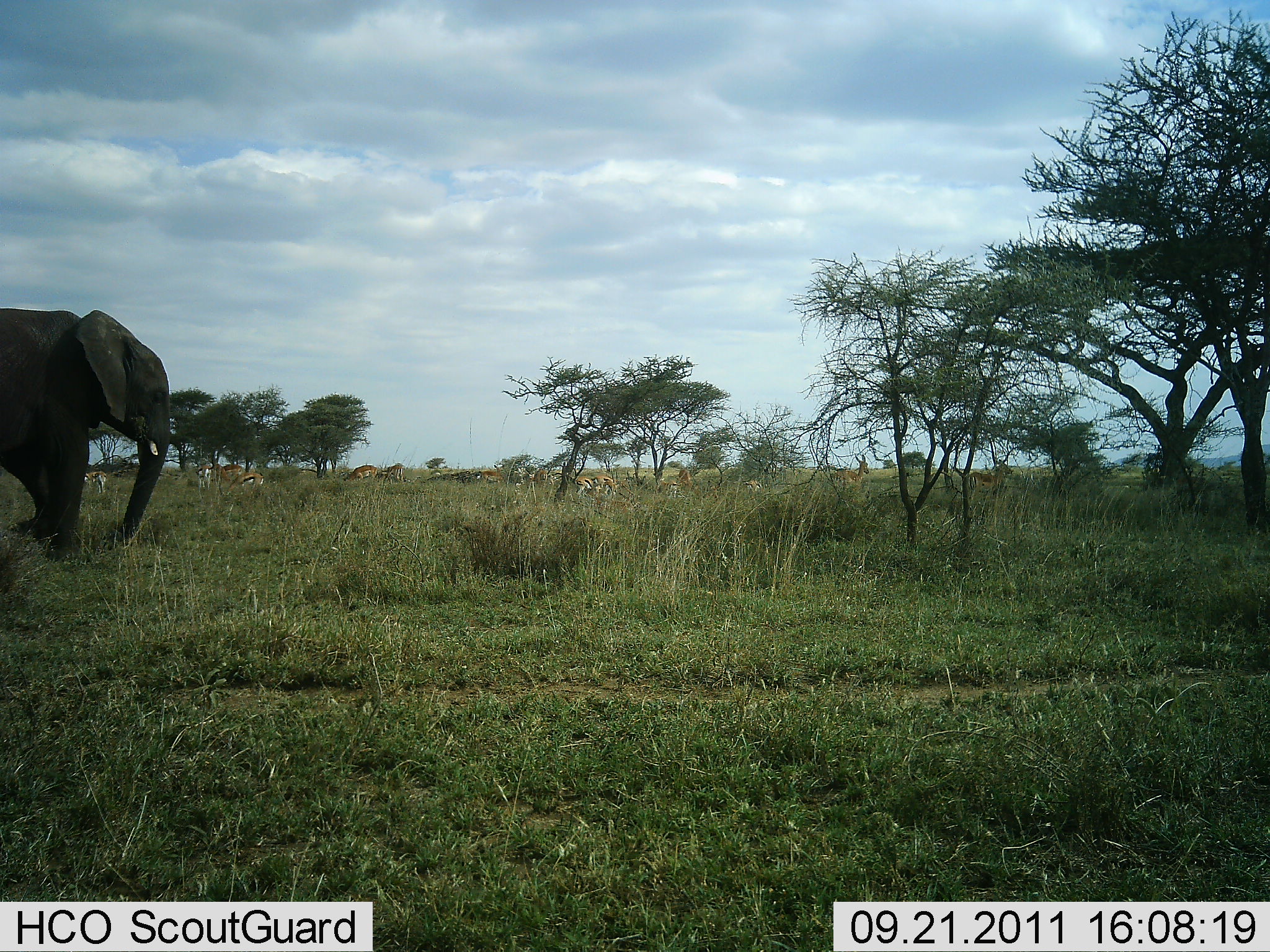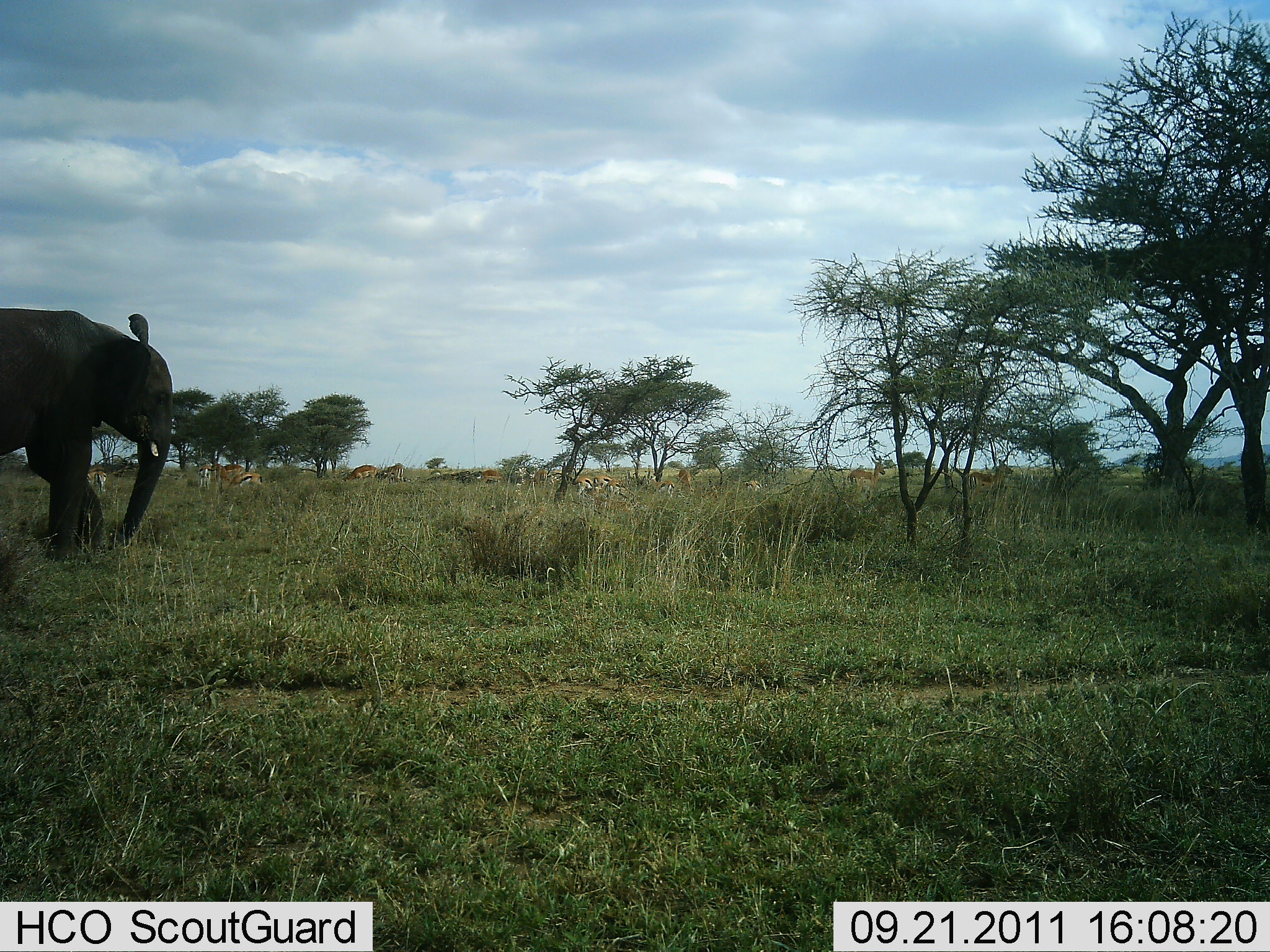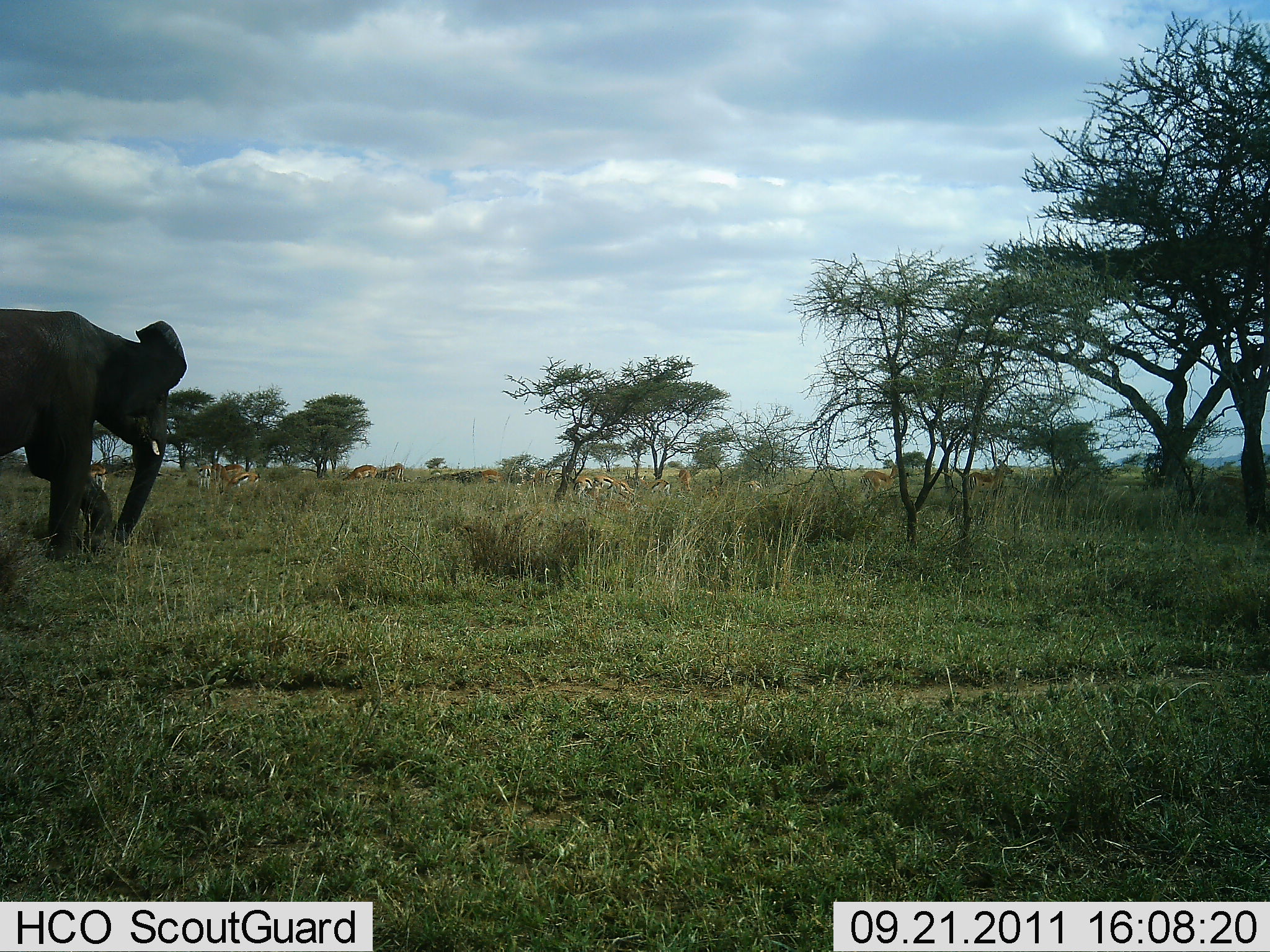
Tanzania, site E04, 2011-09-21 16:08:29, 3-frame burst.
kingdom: Animalia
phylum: Chordata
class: Mammalia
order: Proboscidea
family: Elephantidae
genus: Loxodonta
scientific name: Loxodonta africana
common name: african bush elephant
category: elephant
Elephant (african bush elephant) (Loxodonta africana), count 1. Behavior (volunteer vote fractions): standing 78%, resting 0%, moving 28%, interacting 0%. Young present (vote fraction): 0%. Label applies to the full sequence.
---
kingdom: Animalia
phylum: Chordata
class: Mammalia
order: Artiodactyla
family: Bovidae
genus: Eudorcas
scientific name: Eudorcas thomsonii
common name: thomson's gazelle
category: gazellethomsons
Gazellethomsons (thomson's gazelle) (Eudorcas thomsonii), count 11-50. Behavior (volunteer vote fractions): standing 80%, resting 0%, moving 40%, interacting 20%. Young present (vote fraction): 0%. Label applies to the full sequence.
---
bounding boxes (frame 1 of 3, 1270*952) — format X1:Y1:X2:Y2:
animal: 0:308:170:567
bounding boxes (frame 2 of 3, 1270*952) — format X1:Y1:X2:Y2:
animal: 0:308:170:567; 128:314:152:354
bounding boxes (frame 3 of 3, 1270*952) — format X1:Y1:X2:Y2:
animal: 0:308:189:567